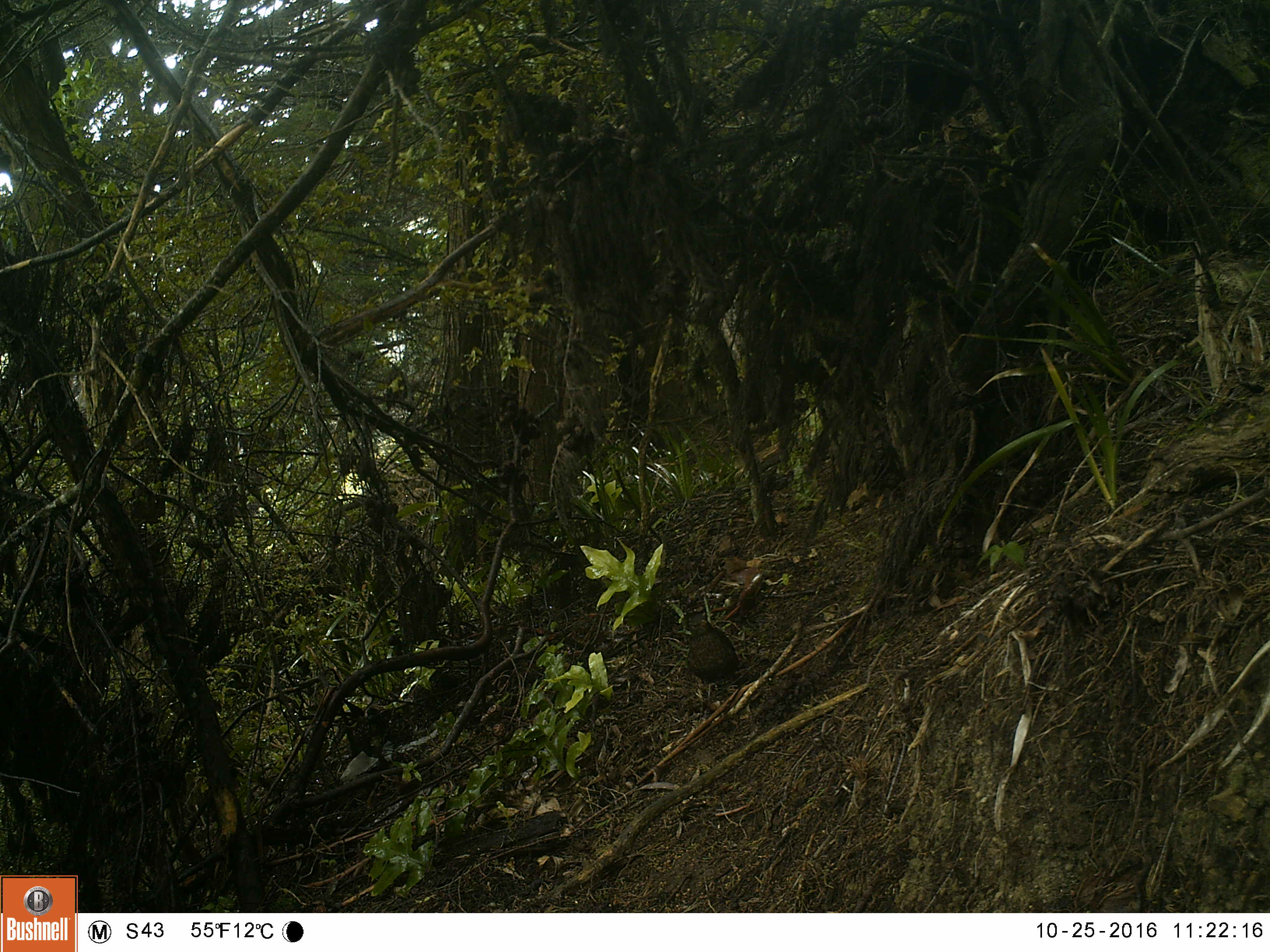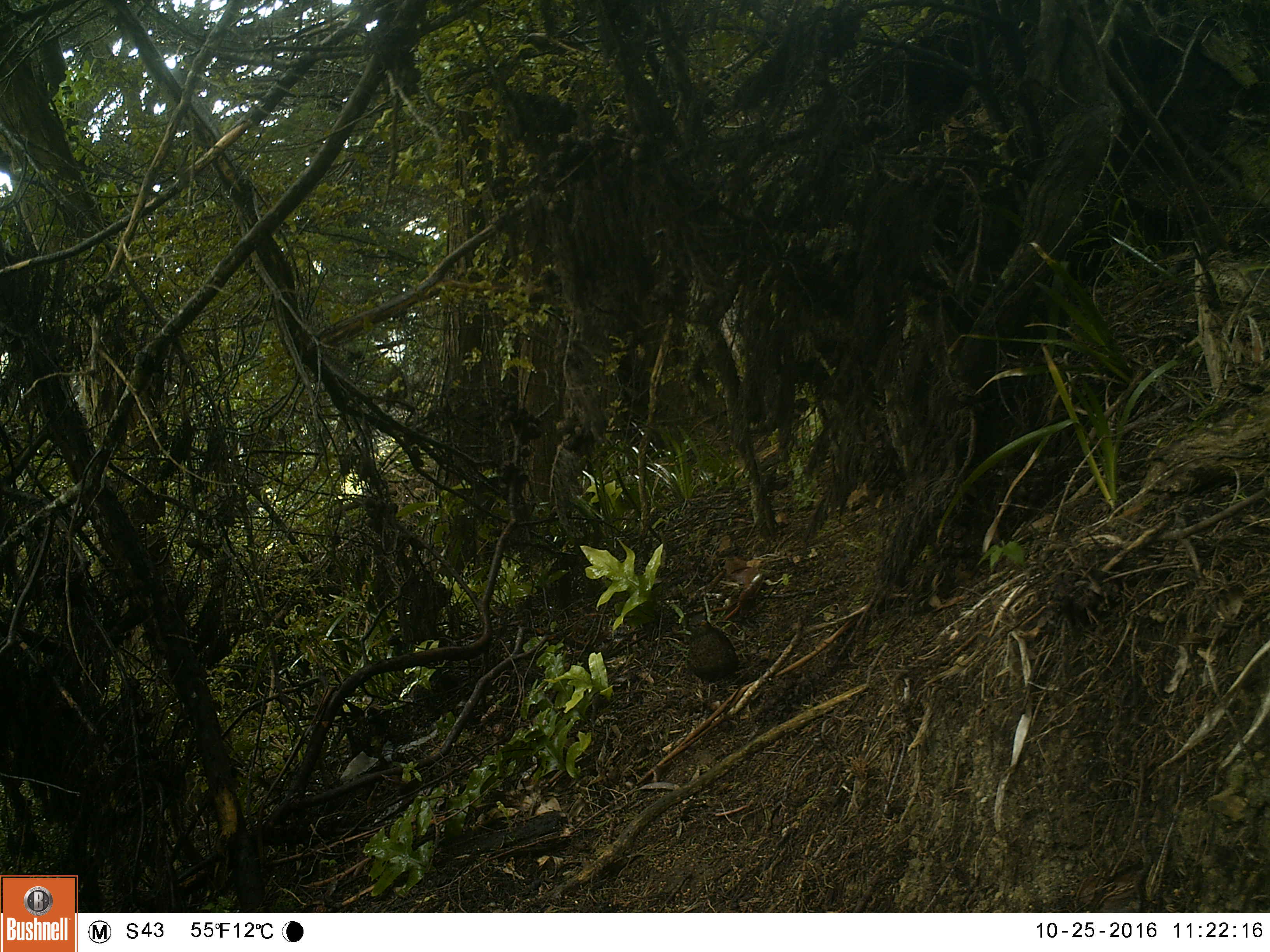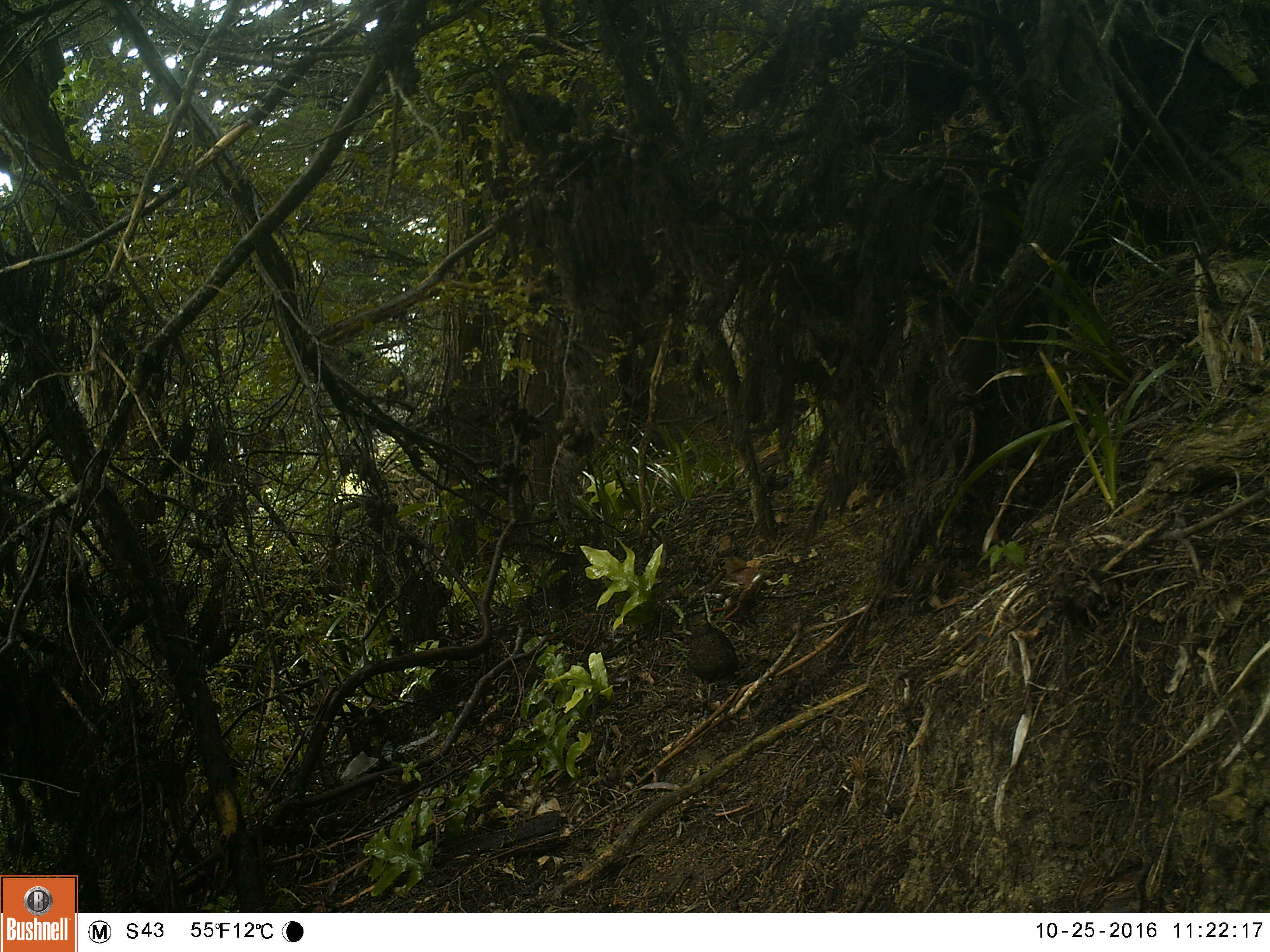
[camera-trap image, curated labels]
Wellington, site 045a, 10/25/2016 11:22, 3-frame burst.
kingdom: Animalia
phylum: Chordata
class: Aves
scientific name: Aves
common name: bird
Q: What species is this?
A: Bird (Aves).